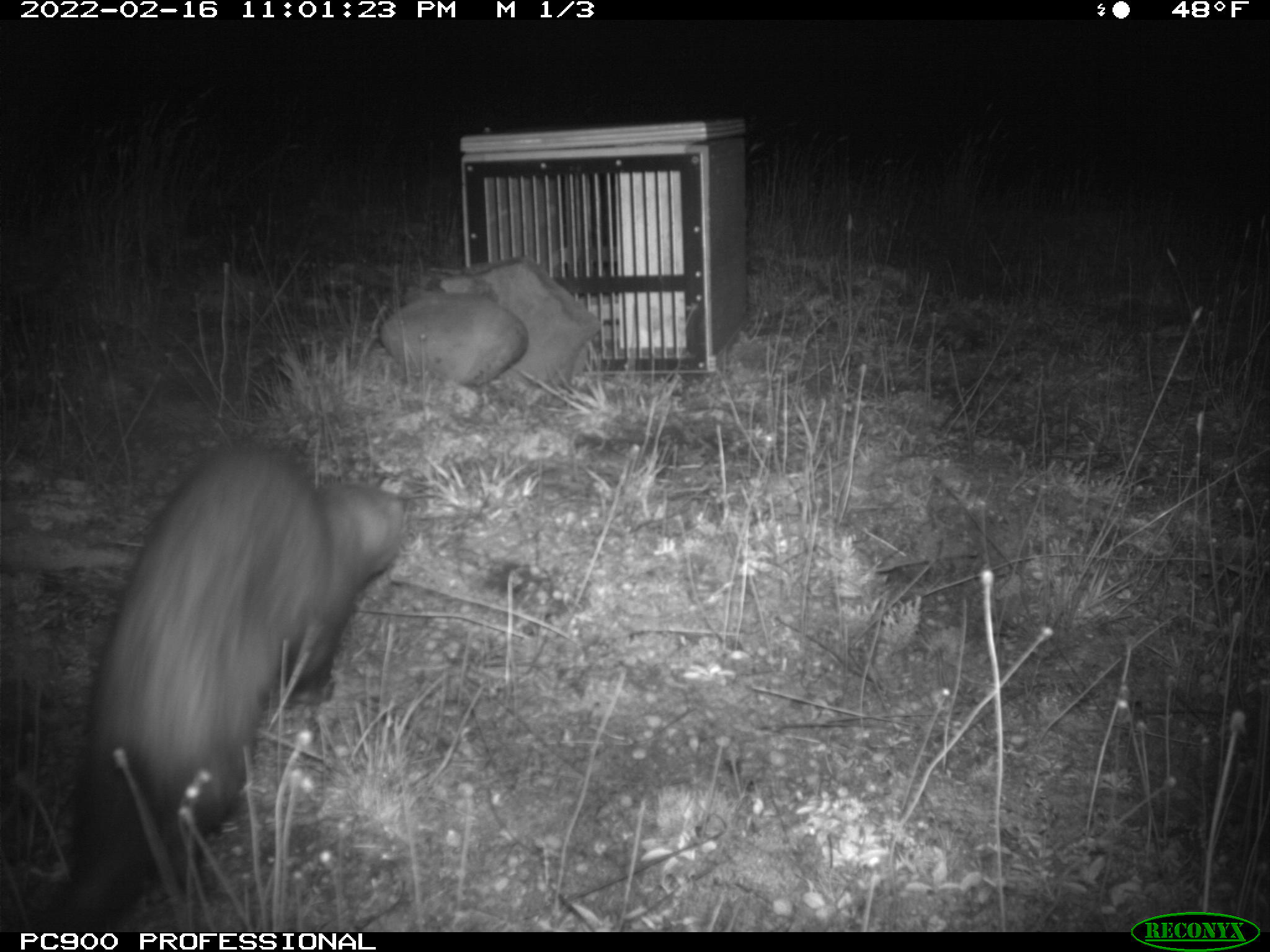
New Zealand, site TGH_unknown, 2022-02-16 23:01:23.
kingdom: Animalia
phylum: Chordata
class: Mammalia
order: Carnivora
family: Mustelidae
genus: Mustela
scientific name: Mustela furo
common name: ferret